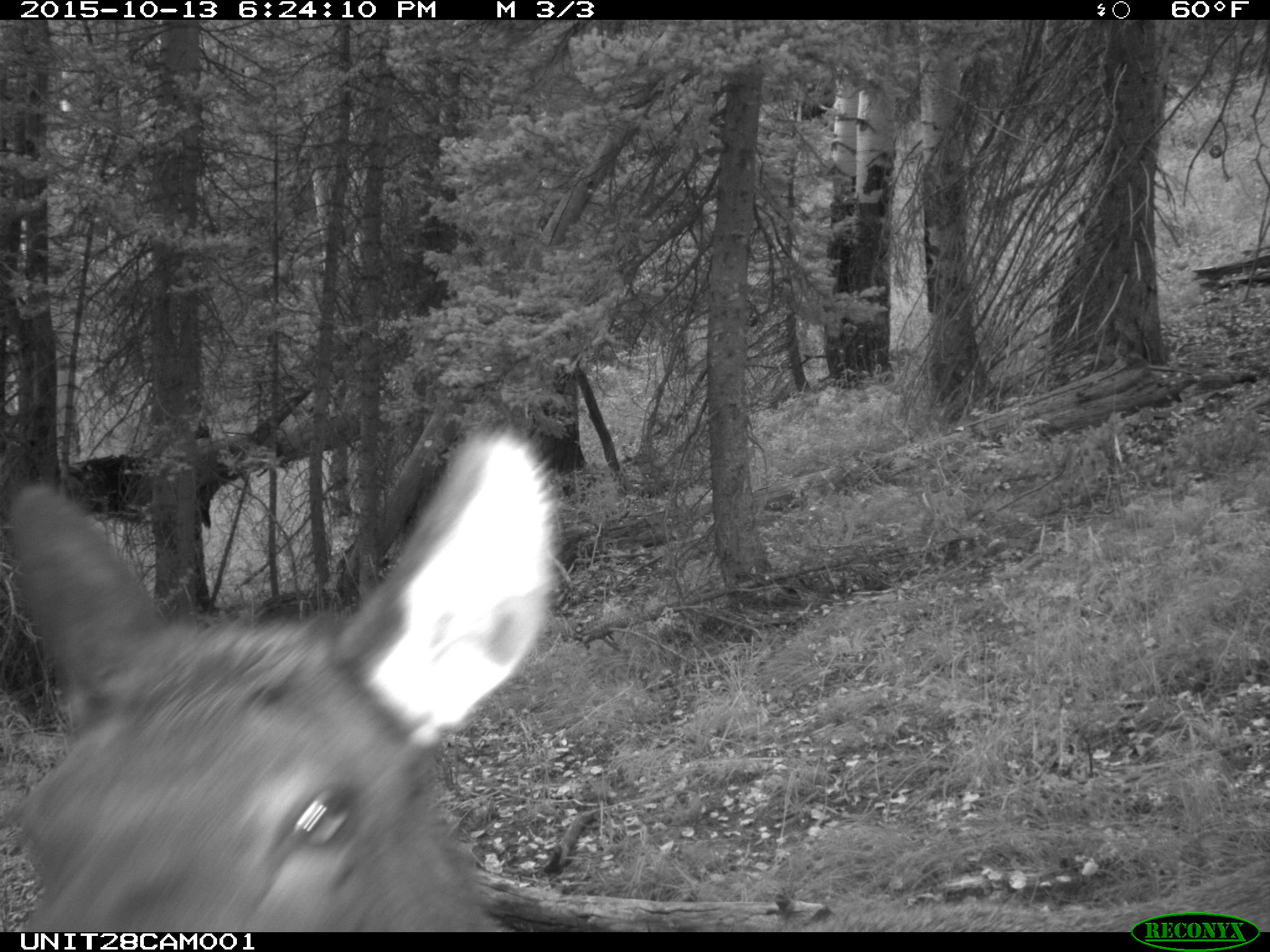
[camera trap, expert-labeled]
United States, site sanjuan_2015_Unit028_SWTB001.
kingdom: Animalia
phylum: Chordata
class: Mammalia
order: Artiodactyla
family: Cervidae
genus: Cervus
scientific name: Cervus elaphus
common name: red deer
Cervus elaphus (red deer).